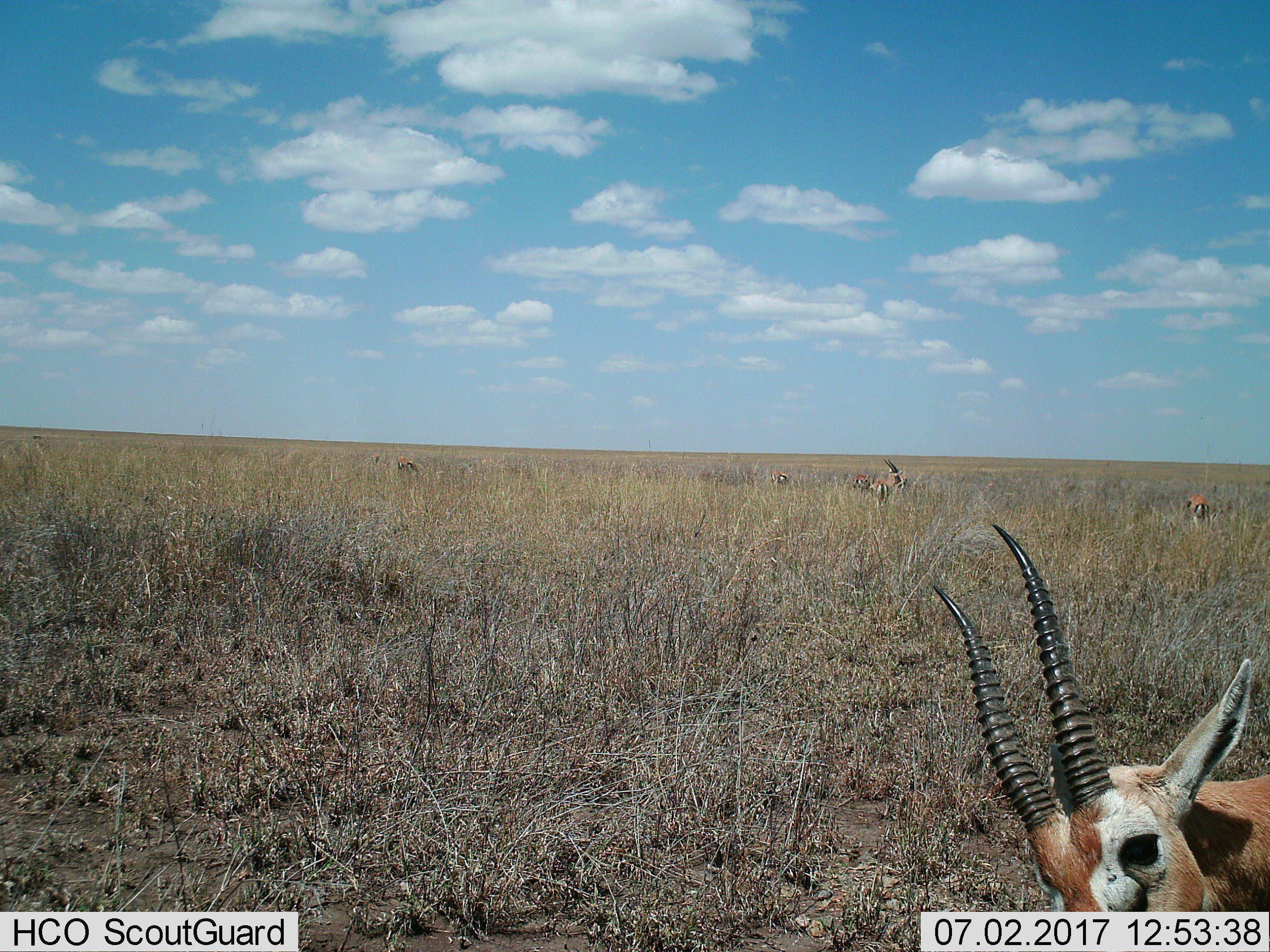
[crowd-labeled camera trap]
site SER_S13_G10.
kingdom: Animalia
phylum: Chordata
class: Mammalia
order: Artiodactyla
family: Bovidae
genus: Eudorcas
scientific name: Eudorcas thomsonii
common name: thomson's gazelle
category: gazellethomsons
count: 6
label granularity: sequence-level